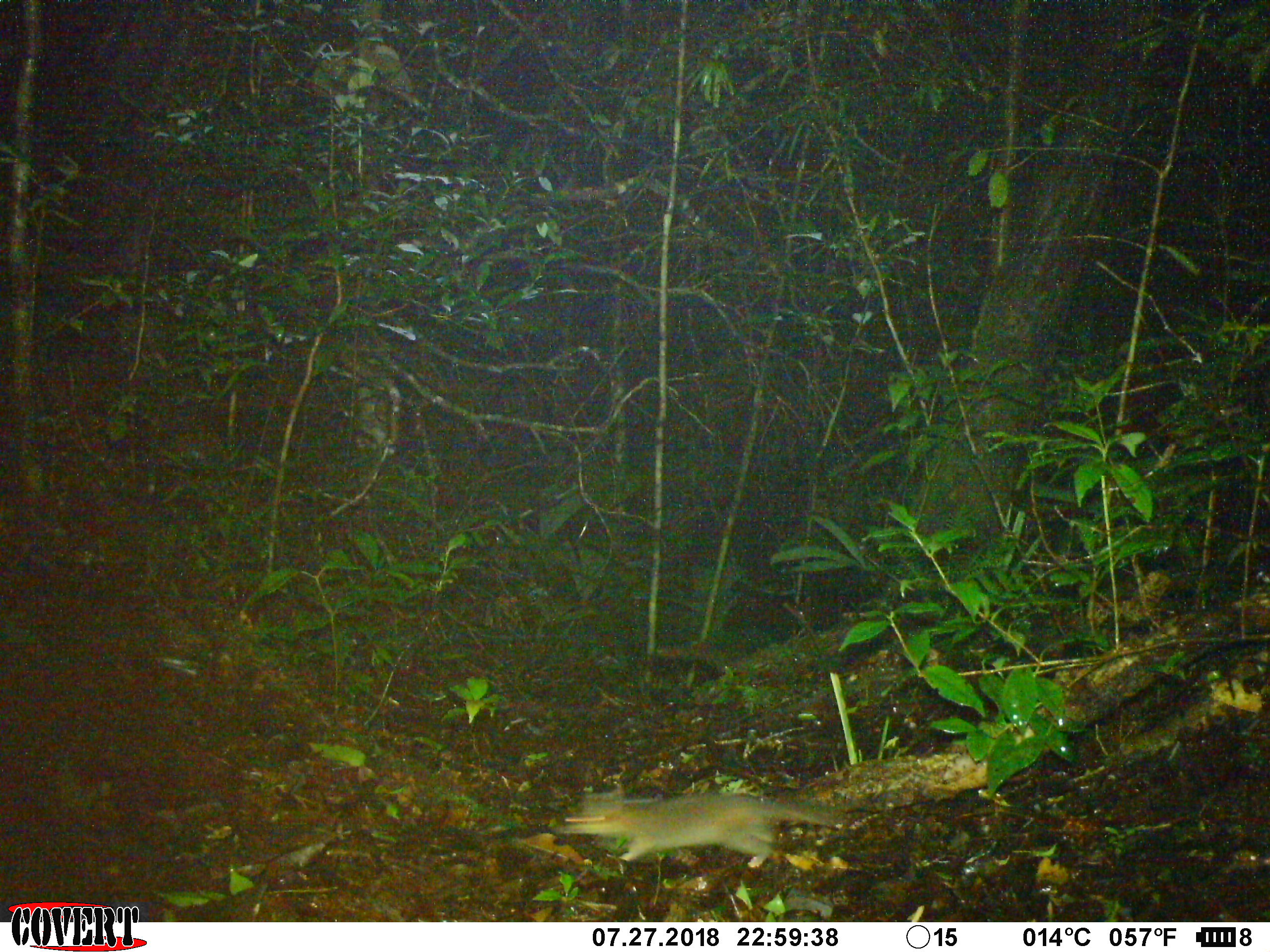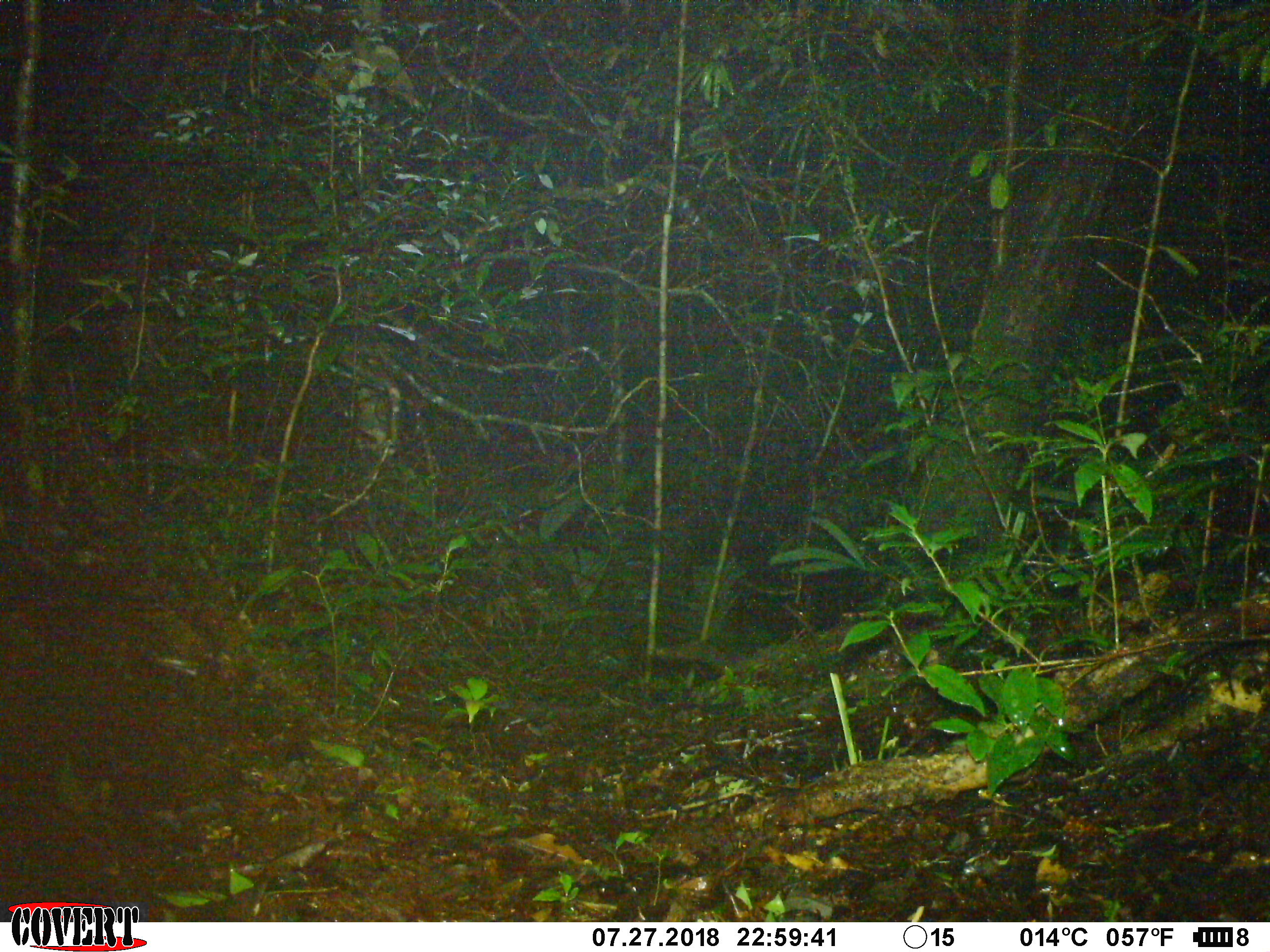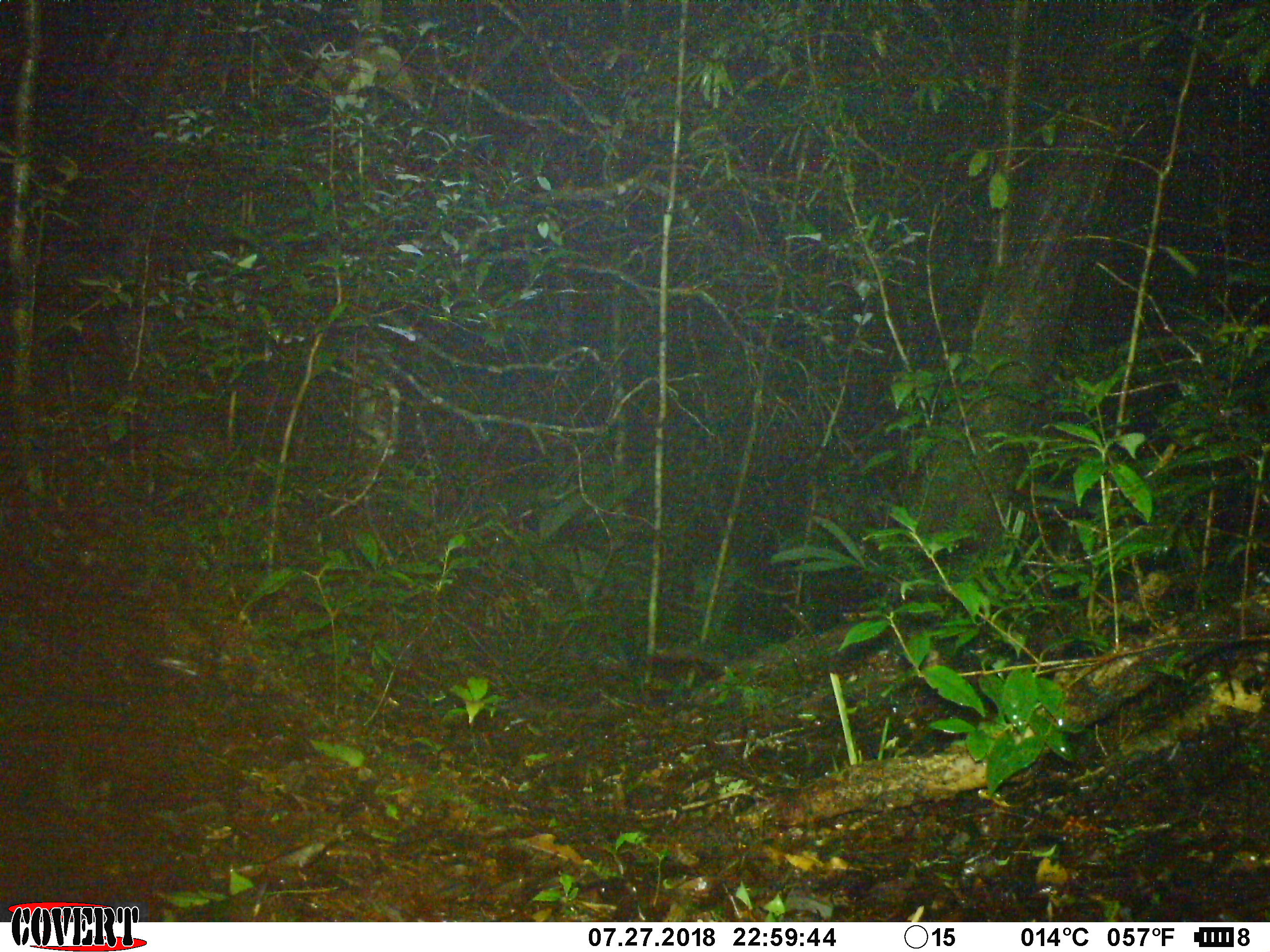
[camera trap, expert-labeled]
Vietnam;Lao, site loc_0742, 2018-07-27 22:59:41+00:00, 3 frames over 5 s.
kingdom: Animalia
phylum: Chordata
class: Mammalia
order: Carnivora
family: Mustelidae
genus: Melogale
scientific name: Melogale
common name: ferret badger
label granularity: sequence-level